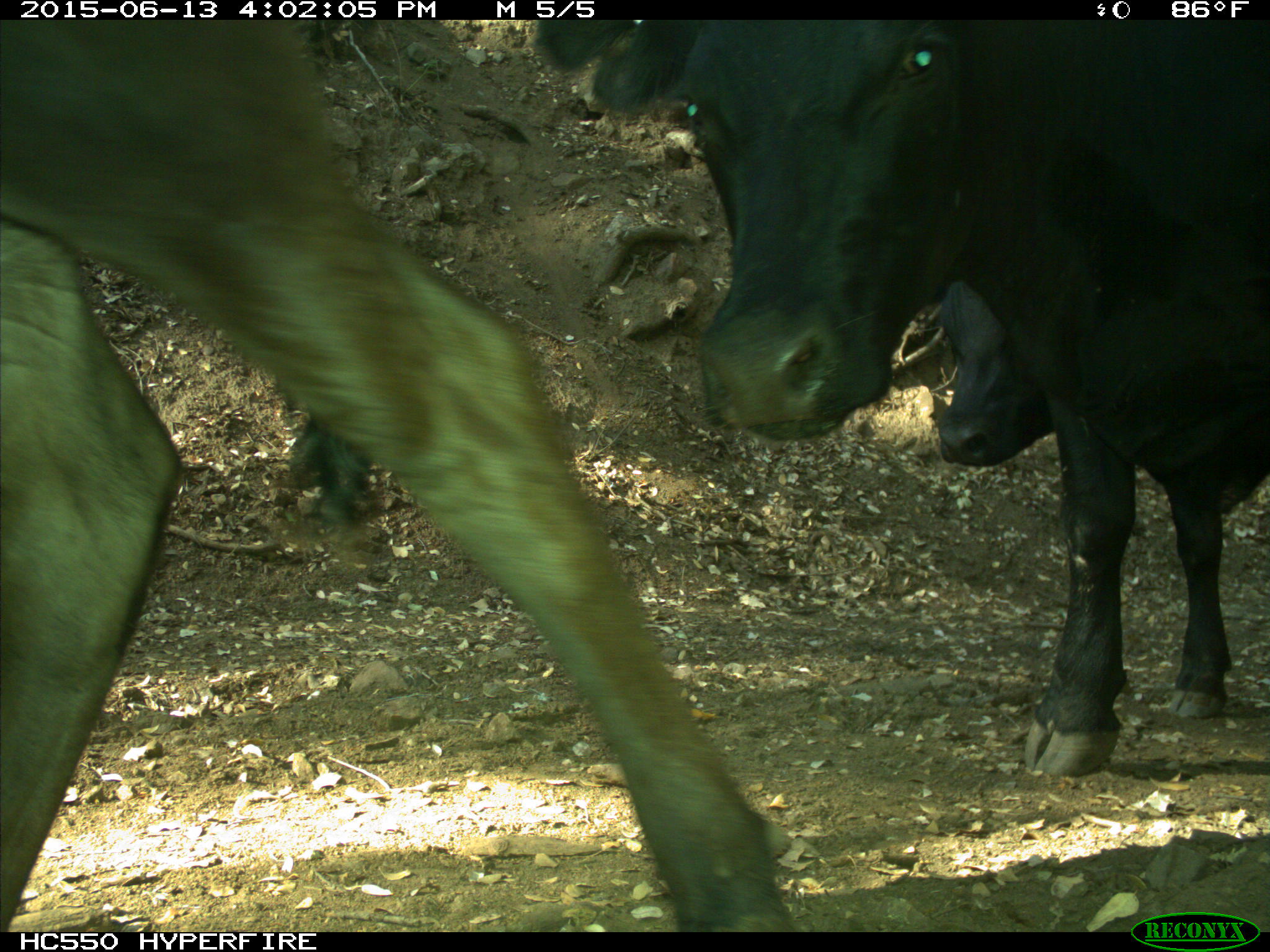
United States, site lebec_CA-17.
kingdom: Animalia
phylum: Chordata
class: Mammalia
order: Artiodactyla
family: Bovidae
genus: Bos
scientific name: Bos taurus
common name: domestic cow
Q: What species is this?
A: Bos taurus (domestic cow).